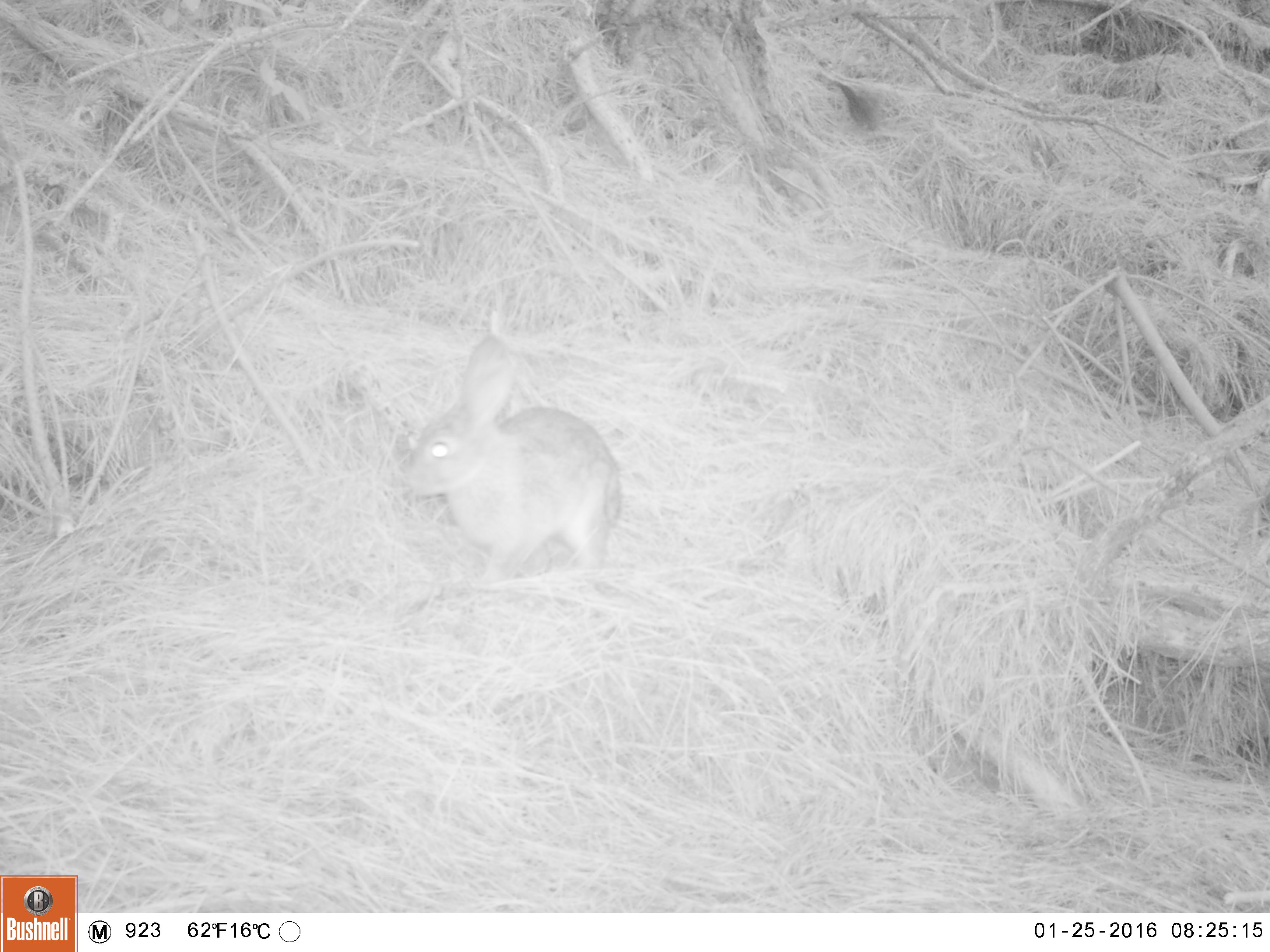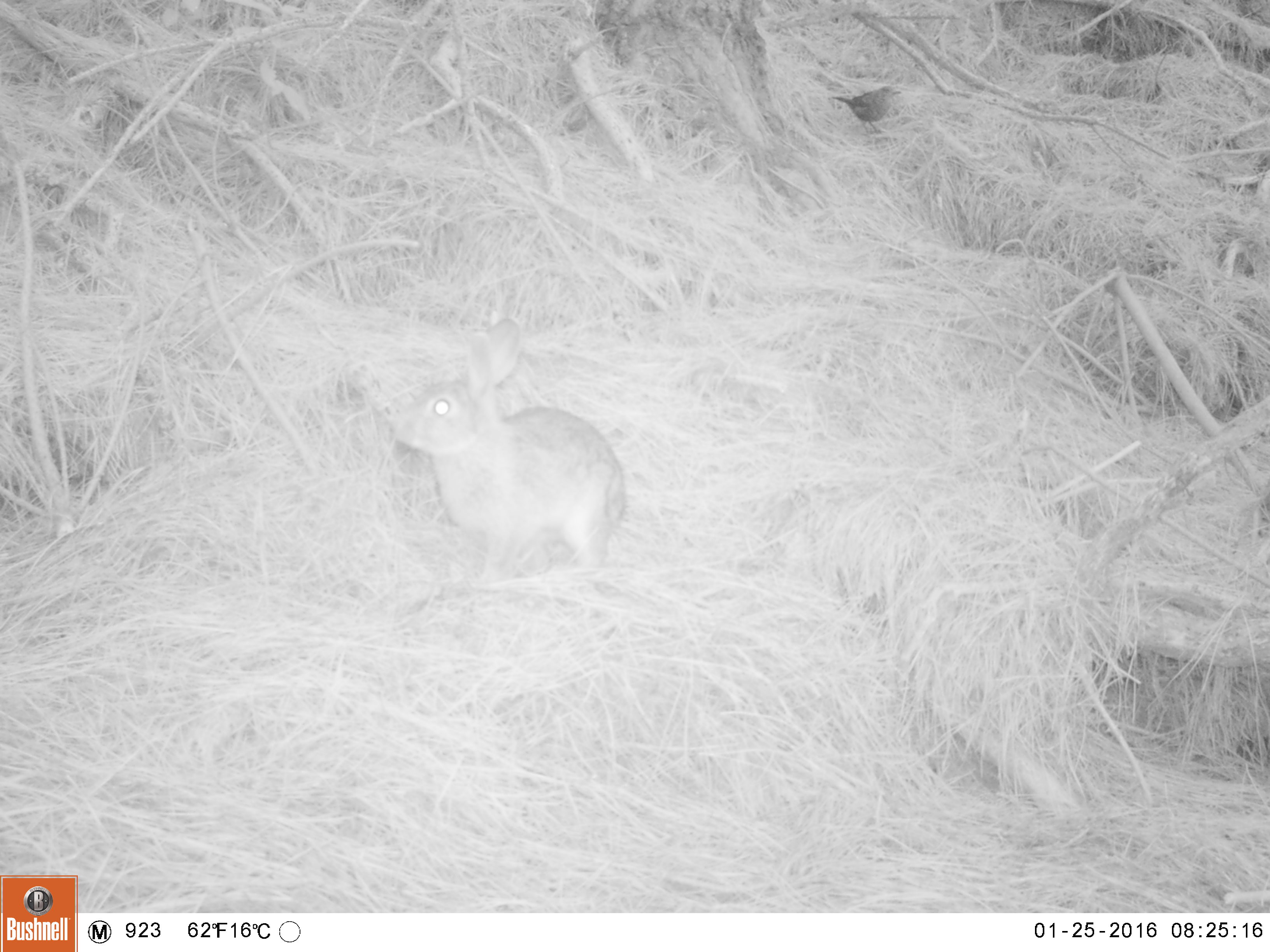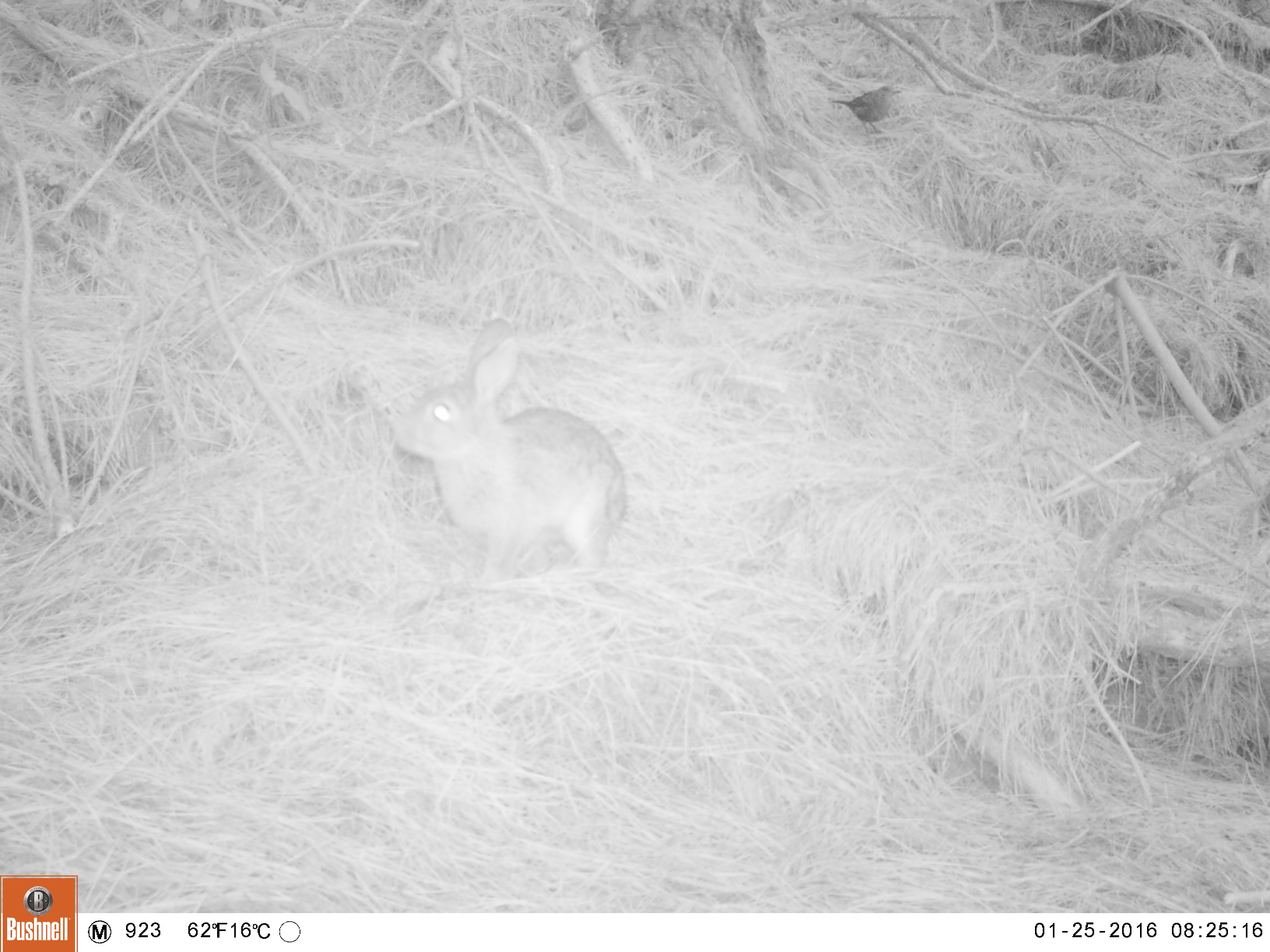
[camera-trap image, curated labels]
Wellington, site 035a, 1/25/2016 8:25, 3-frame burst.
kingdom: Animalia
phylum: Chordata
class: Mammalia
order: Lagomorpha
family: Leporidae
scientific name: Leporidae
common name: rabbit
Rabbit (Leporidae).